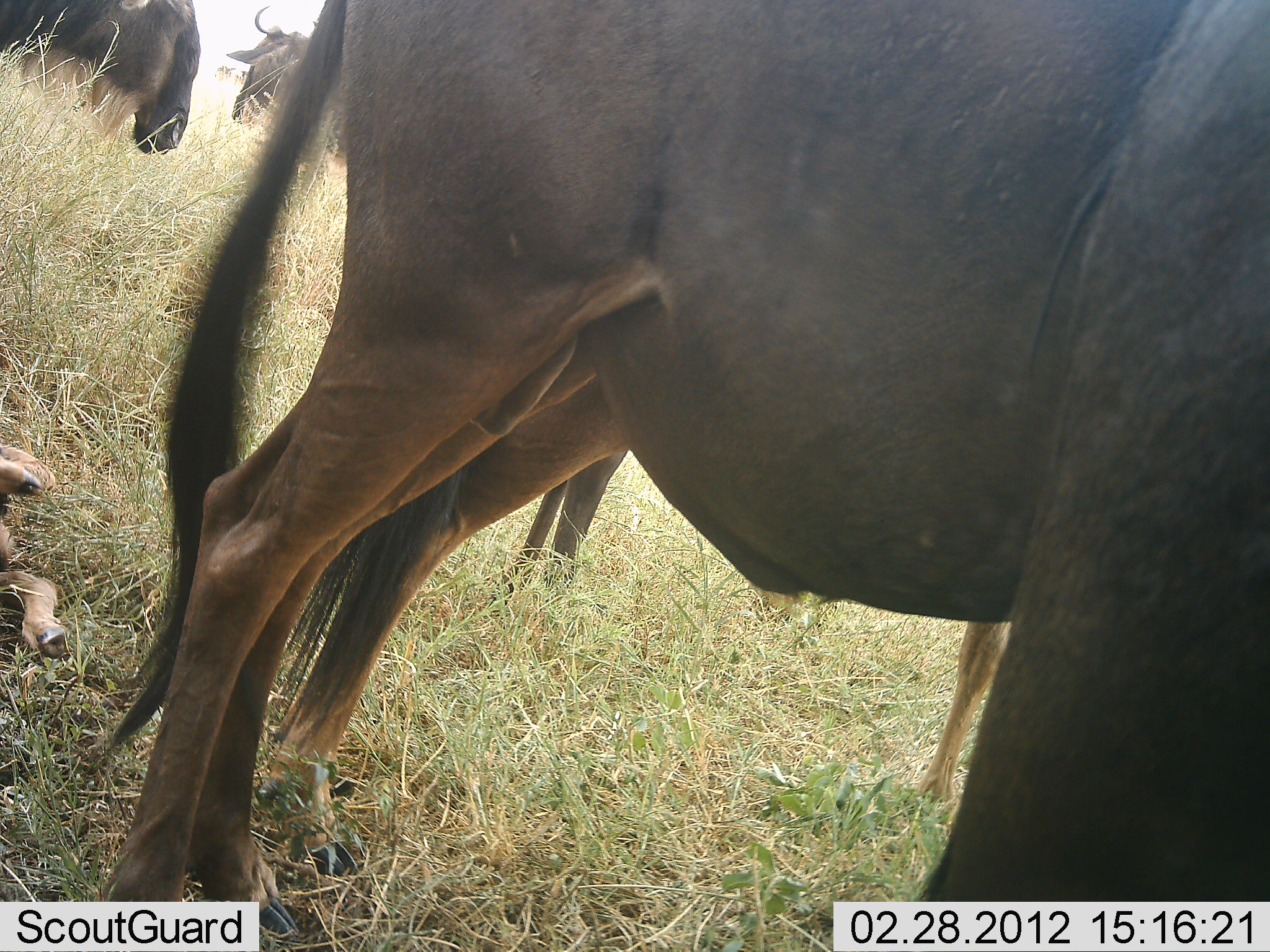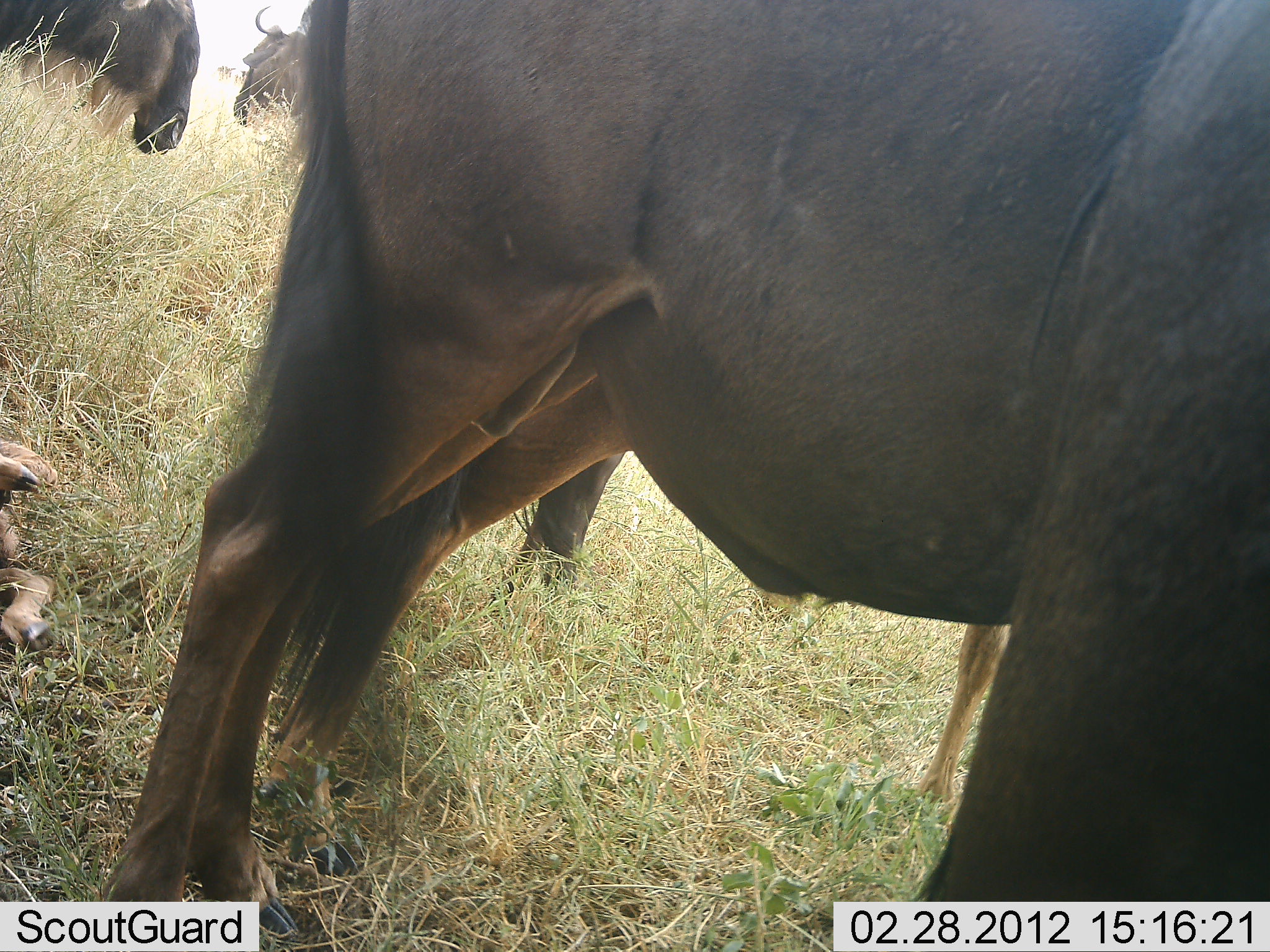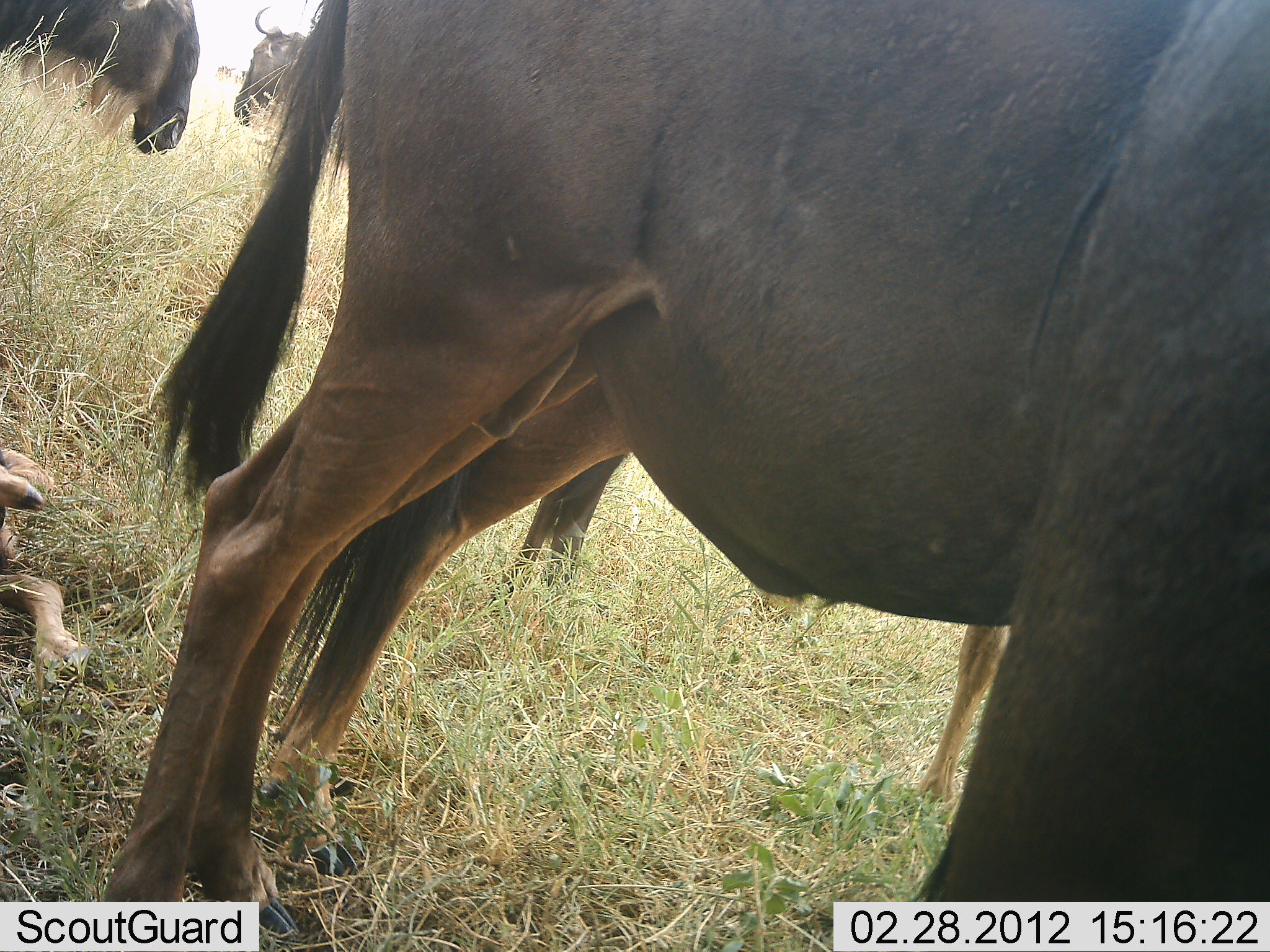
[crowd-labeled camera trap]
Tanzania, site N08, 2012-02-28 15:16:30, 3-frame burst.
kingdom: Animalia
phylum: Chordata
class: Mammalia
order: Artiodactyla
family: Bovidae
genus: Connochaetes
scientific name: Connochaetes taurinus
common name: blue wildebeest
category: wildebeest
Wildebeest (blue wildebeest) (Connochaetes taurinus), count 5. Behavior (volunteer vote fractions): standing 88%, resting 32%, moving 12%, interacting 12%. Young present (vote fraction): 44%. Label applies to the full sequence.